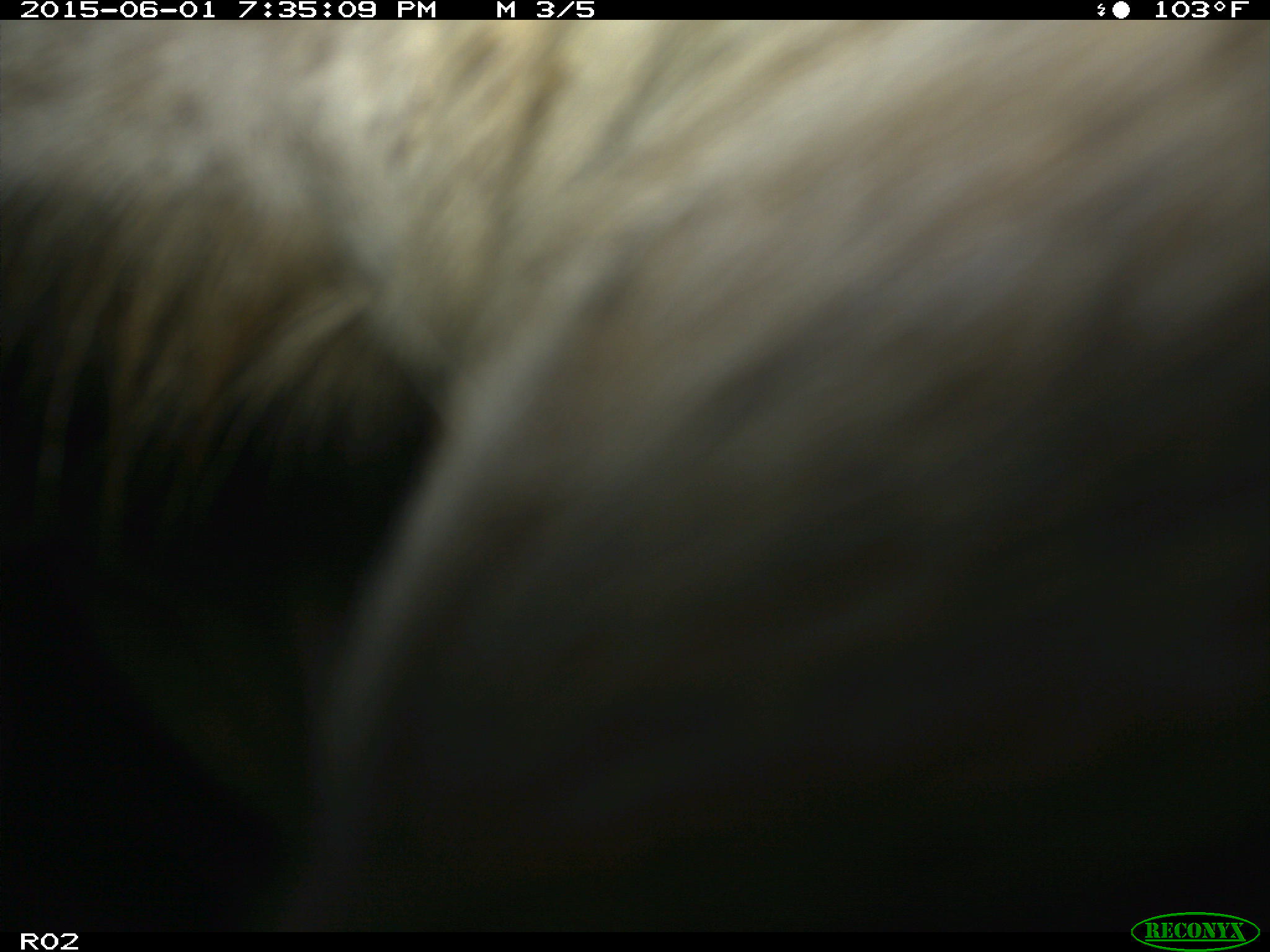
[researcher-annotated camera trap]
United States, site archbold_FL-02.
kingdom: Animalia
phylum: Chordata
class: Mammalia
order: Artiodactyla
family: Bovidae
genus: Bos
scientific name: Bos taurus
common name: domestic cow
Bos taurus (domestic cow).